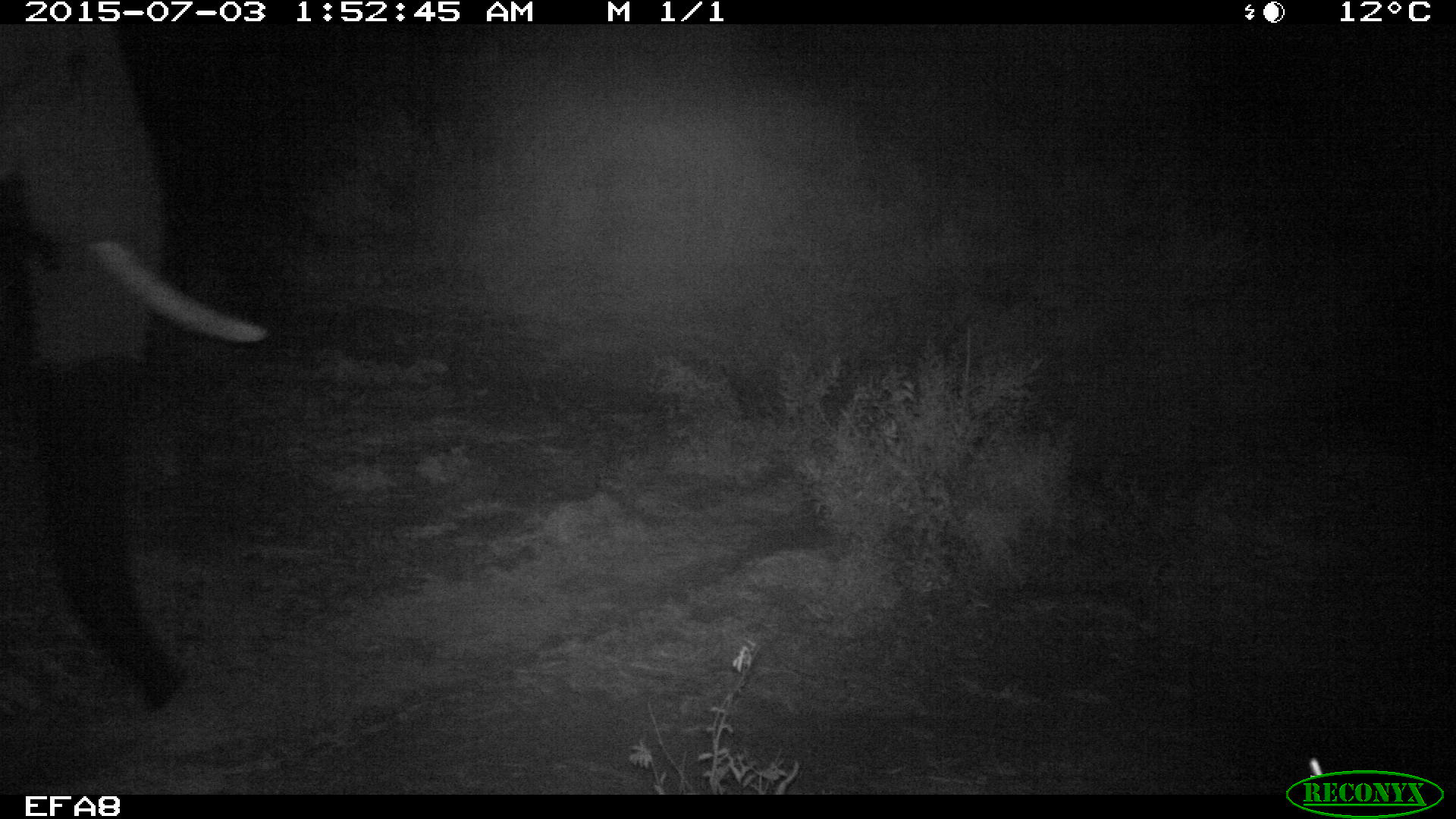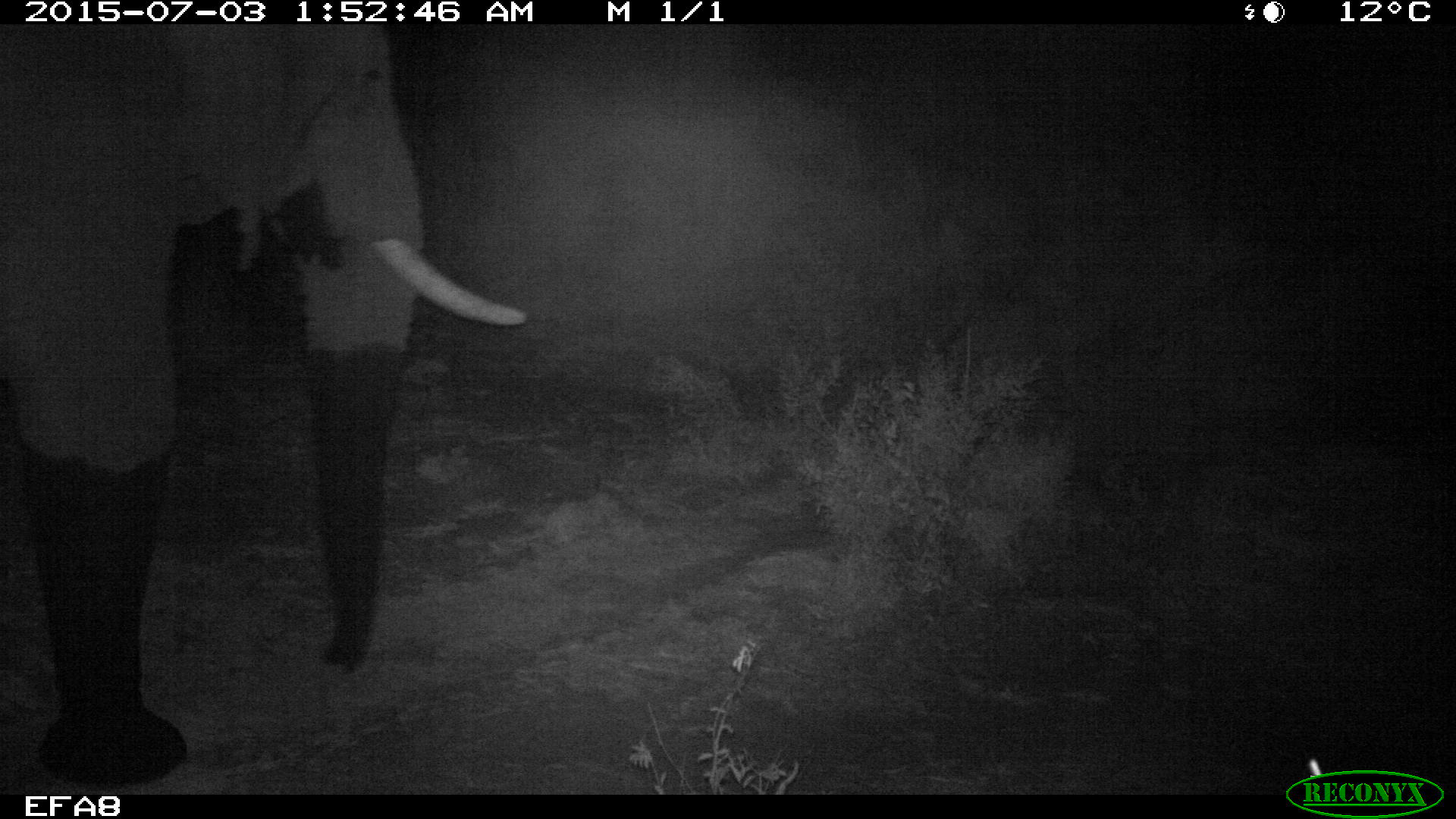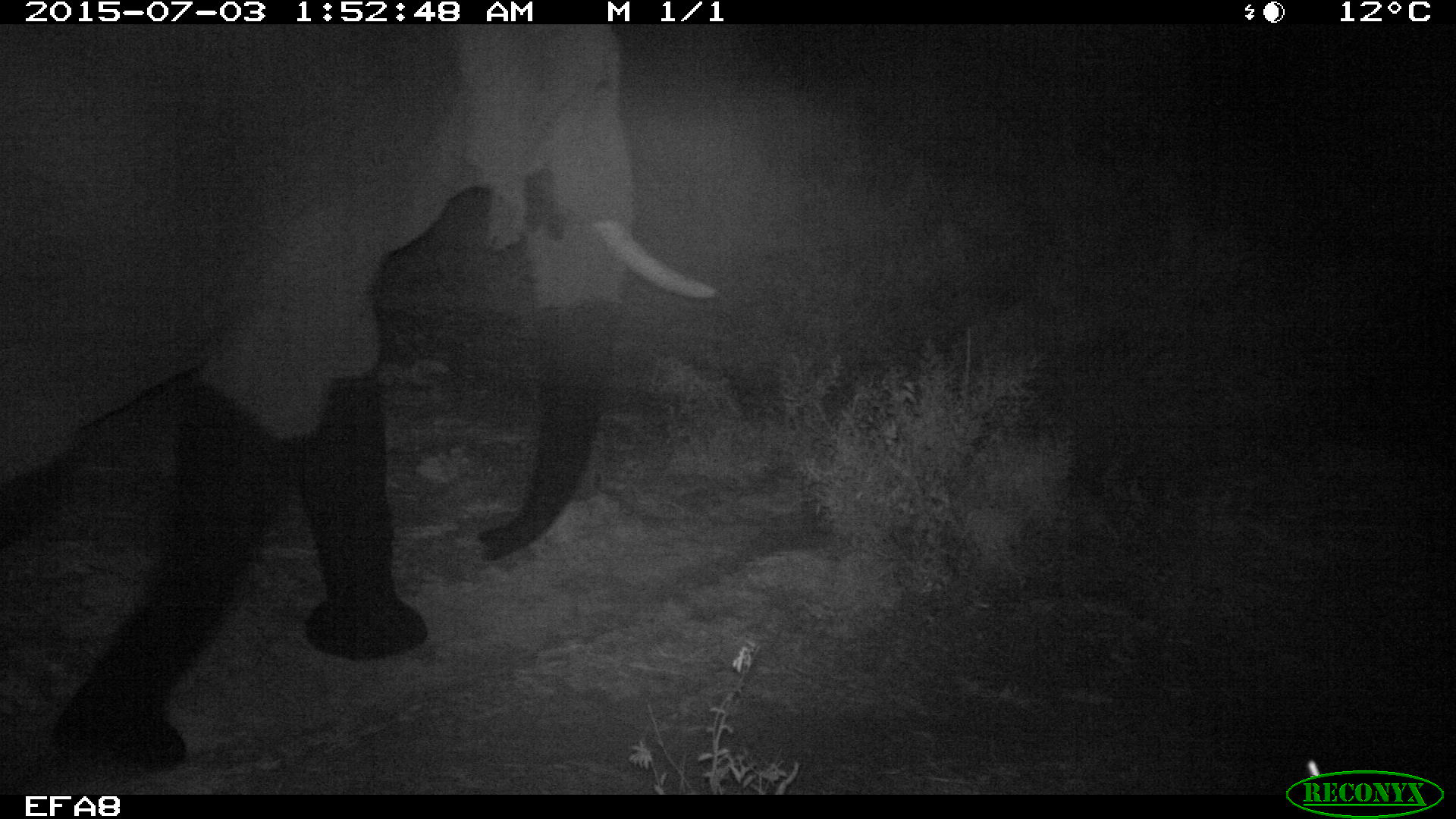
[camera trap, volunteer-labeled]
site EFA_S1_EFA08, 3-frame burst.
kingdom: Animalia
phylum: Chordata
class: Mammalia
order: Proboscidea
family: Elephantidae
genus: Loxodonta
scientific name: Loxodonta africana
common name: african bush elephant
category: elephant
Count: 1.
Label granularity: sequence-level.